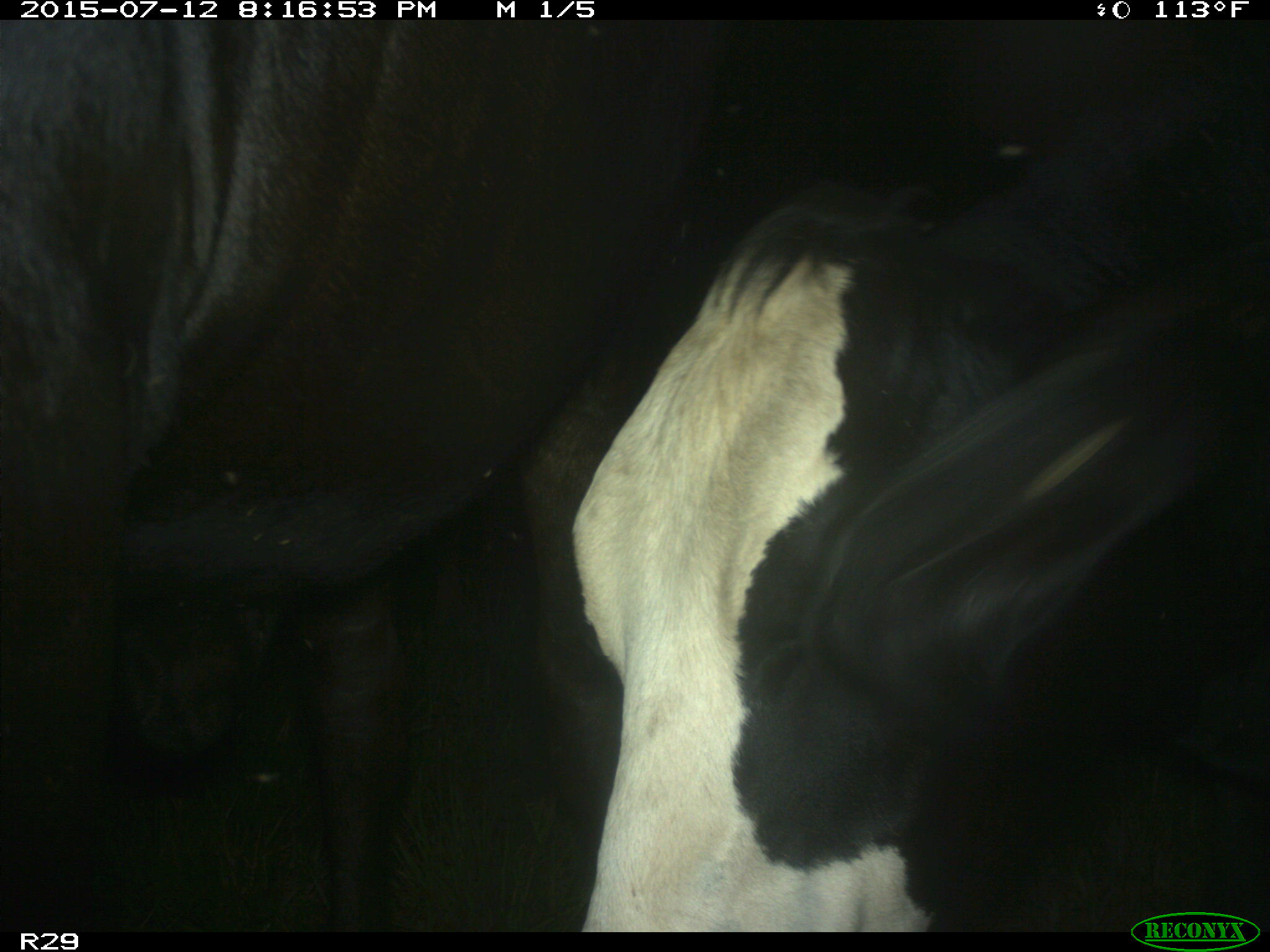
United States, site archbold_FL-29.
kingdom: Animalia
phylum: Chordata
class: Mammalia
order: Artiodactyla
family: Bovidae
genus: Bos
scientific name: Bos taurus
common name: domestic cow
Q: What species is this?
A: Bos taurus (domestic cow).